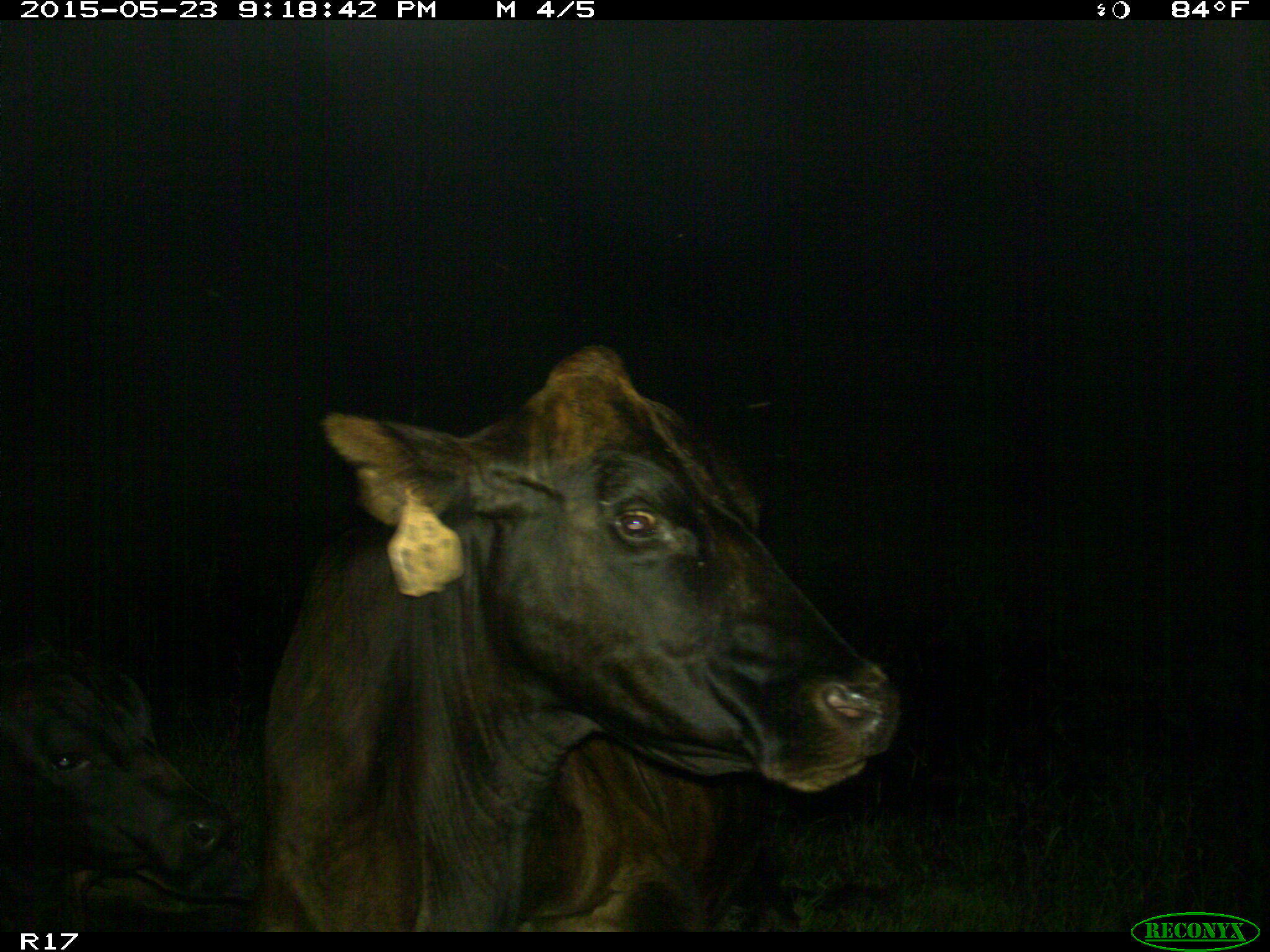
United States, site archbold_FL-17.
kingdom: Animalia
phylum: Chordata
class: Mammalia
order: Artiodactyla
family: Bovidae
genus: Bos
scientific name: Bos taurus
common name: domestic cow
Bos taurus (domestic cow).